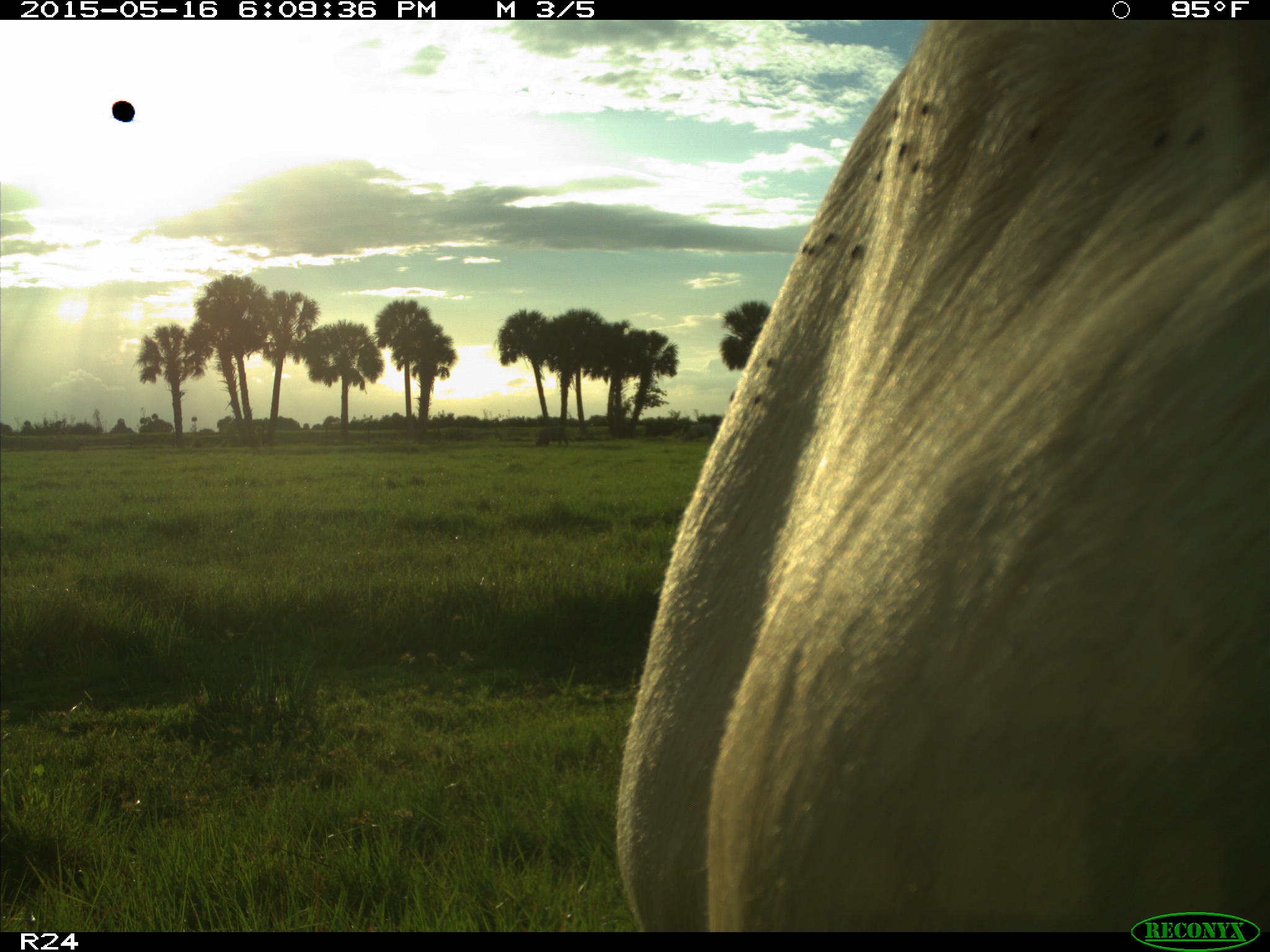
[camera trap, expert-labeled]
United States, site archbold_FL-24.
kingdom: Animalia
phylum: Chordata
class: Mammalia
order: Artiodactyla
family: Bovidae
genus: Bos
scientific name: Bos taurus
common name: domestic cow